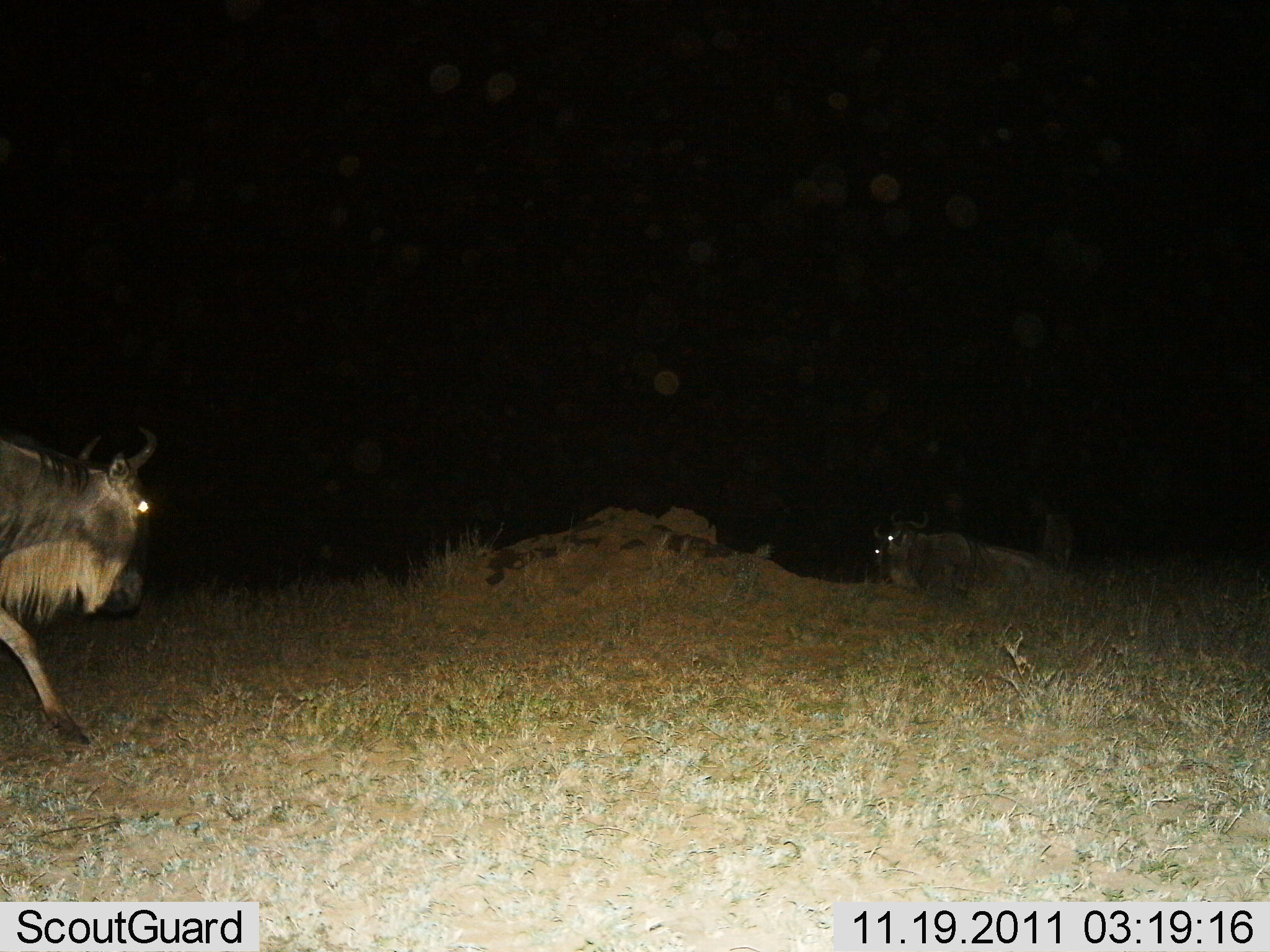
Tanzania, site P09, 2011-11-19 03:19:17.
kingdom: Animalia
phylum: Chordata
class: Mammalia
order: Artiodactyla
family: Bovidae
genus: Connochaetes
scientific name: Connochaetes taurinus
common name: blue wildebeest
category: wildebeest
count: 2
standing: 27%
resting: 47%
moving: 60%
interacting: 7%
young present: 0%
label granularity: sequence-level